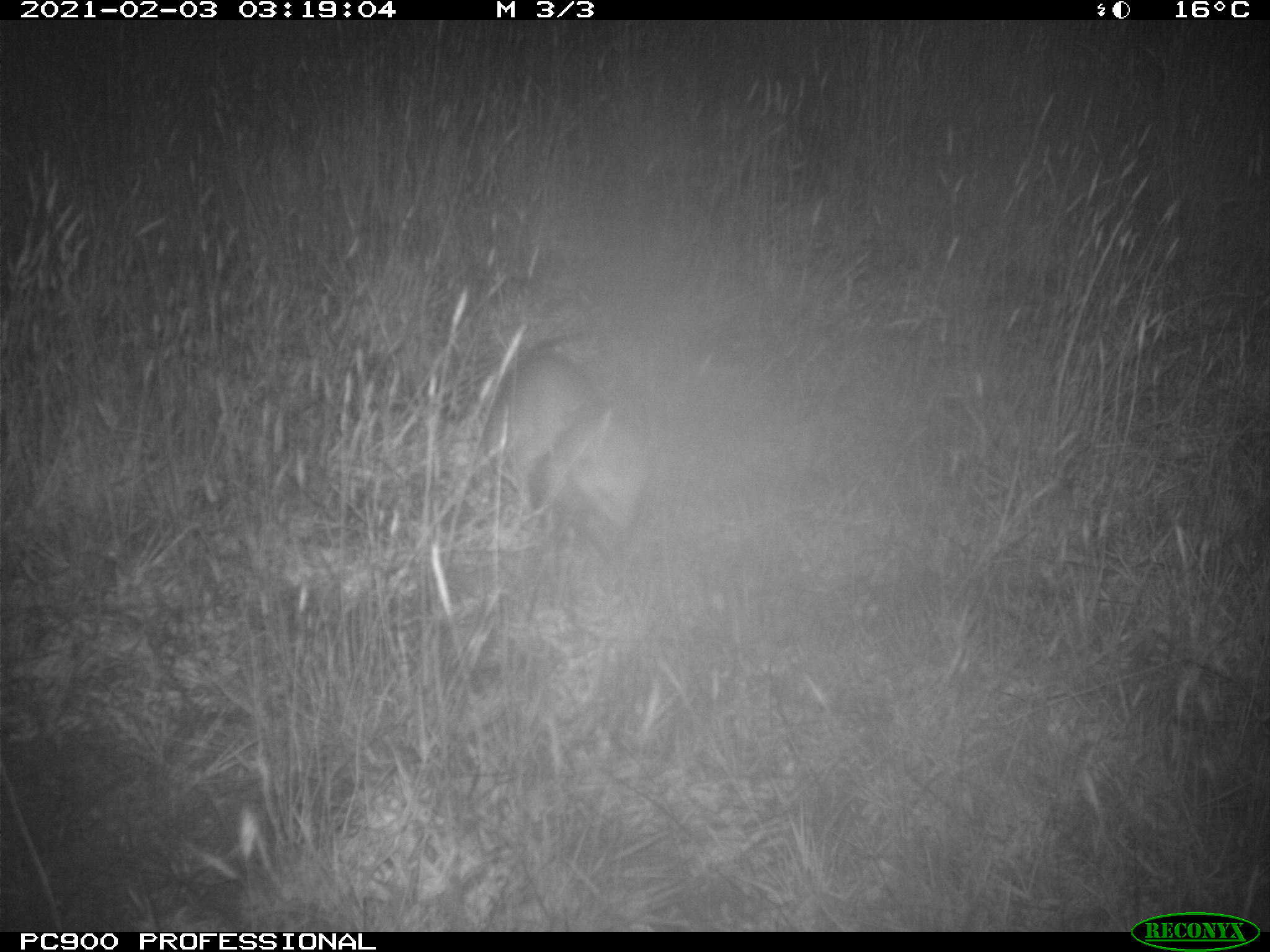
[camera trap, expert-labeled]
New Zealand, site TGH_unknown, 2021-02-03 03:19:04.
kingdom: Animalia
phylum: Chordata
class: Mammalia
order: Carnivora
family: Mustelidae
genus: Mustela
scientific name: Mustela furo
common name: ferret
Ferret (Mustela furo).